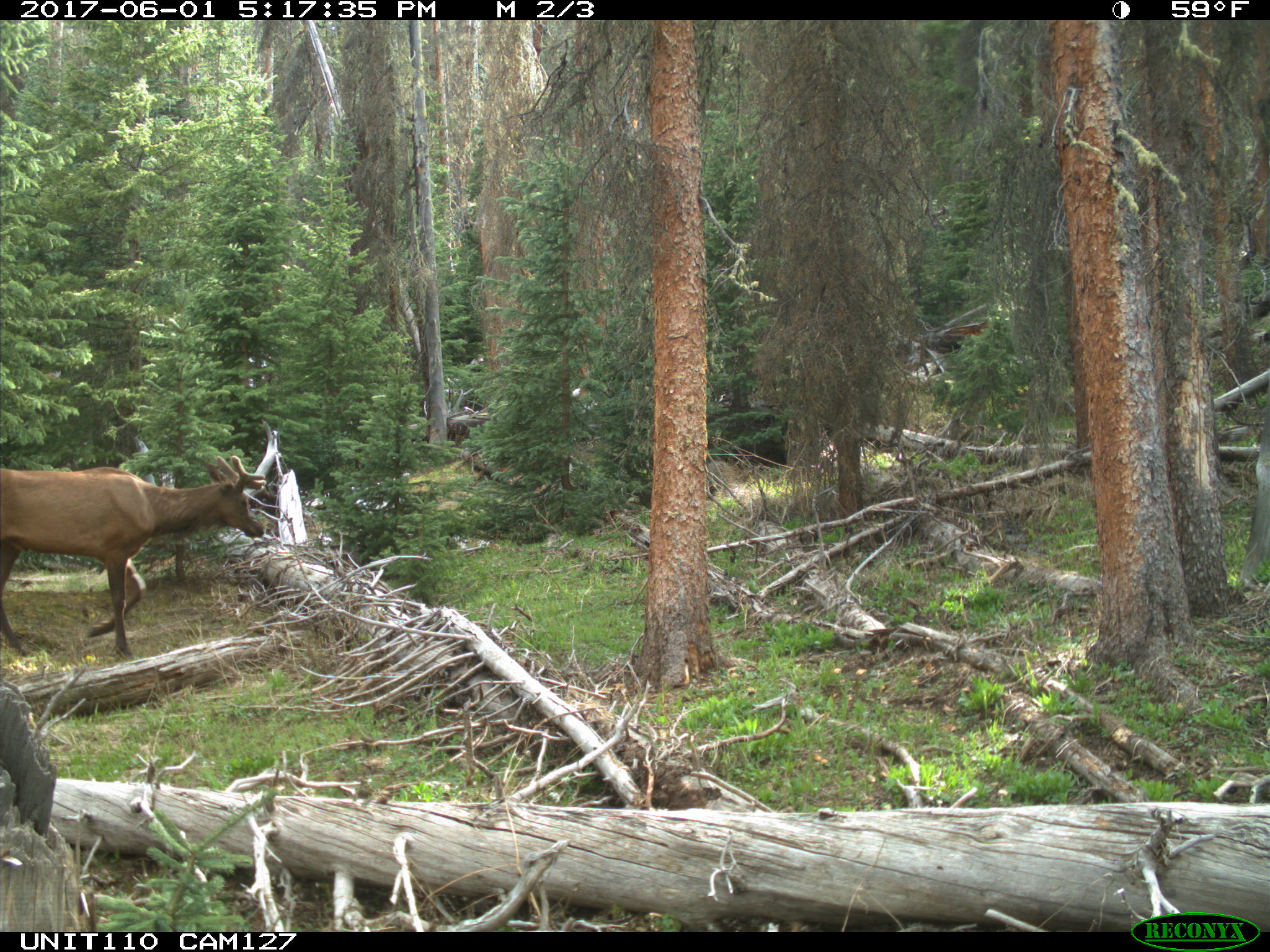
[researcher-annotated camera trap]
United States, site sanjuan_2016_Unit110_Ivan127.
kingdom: Animalia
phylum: Chordata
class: Mammalia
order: Artiodactyla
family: Cervidae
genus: Cervus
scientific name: Cervus elaphus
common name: red deer